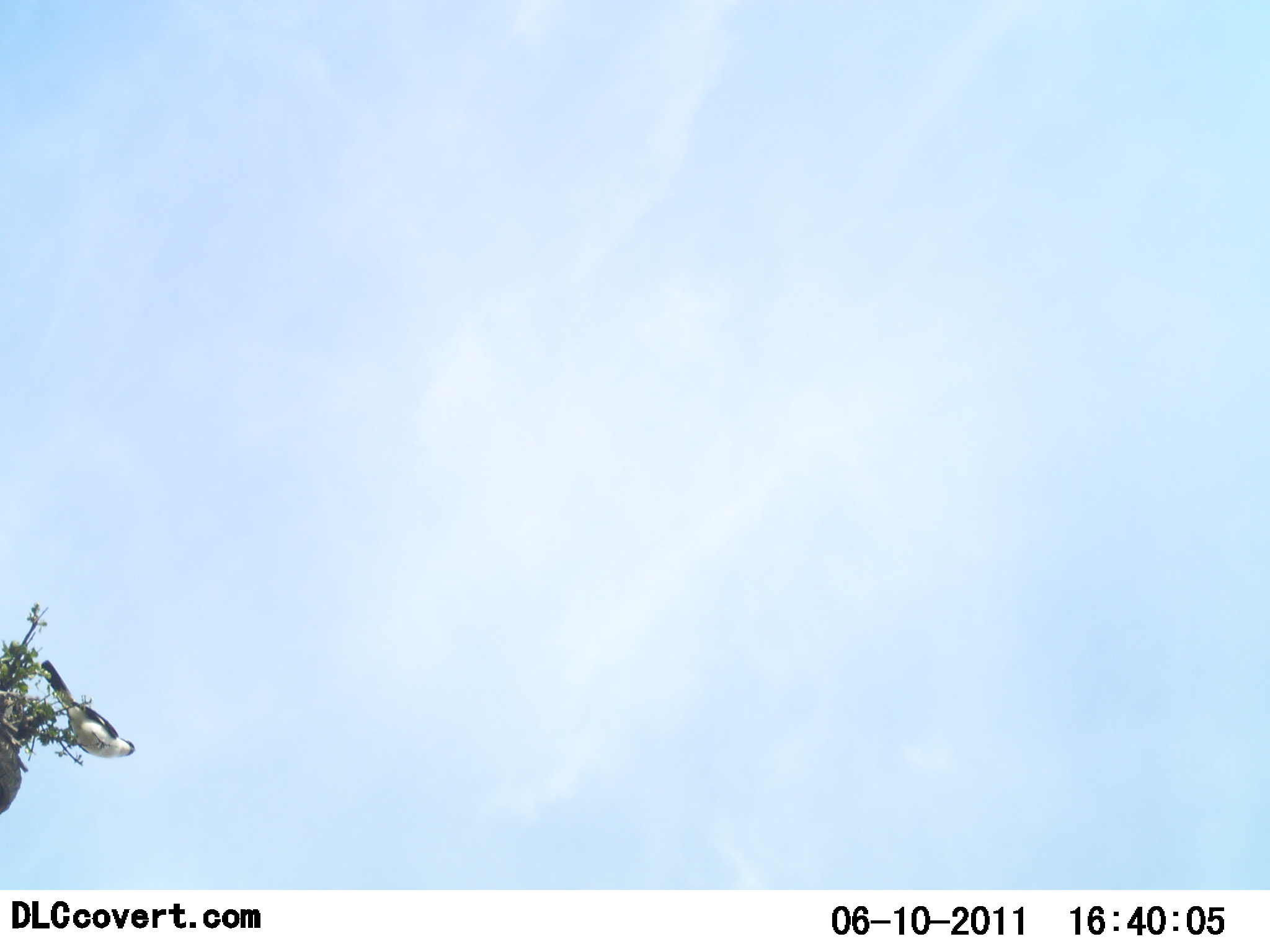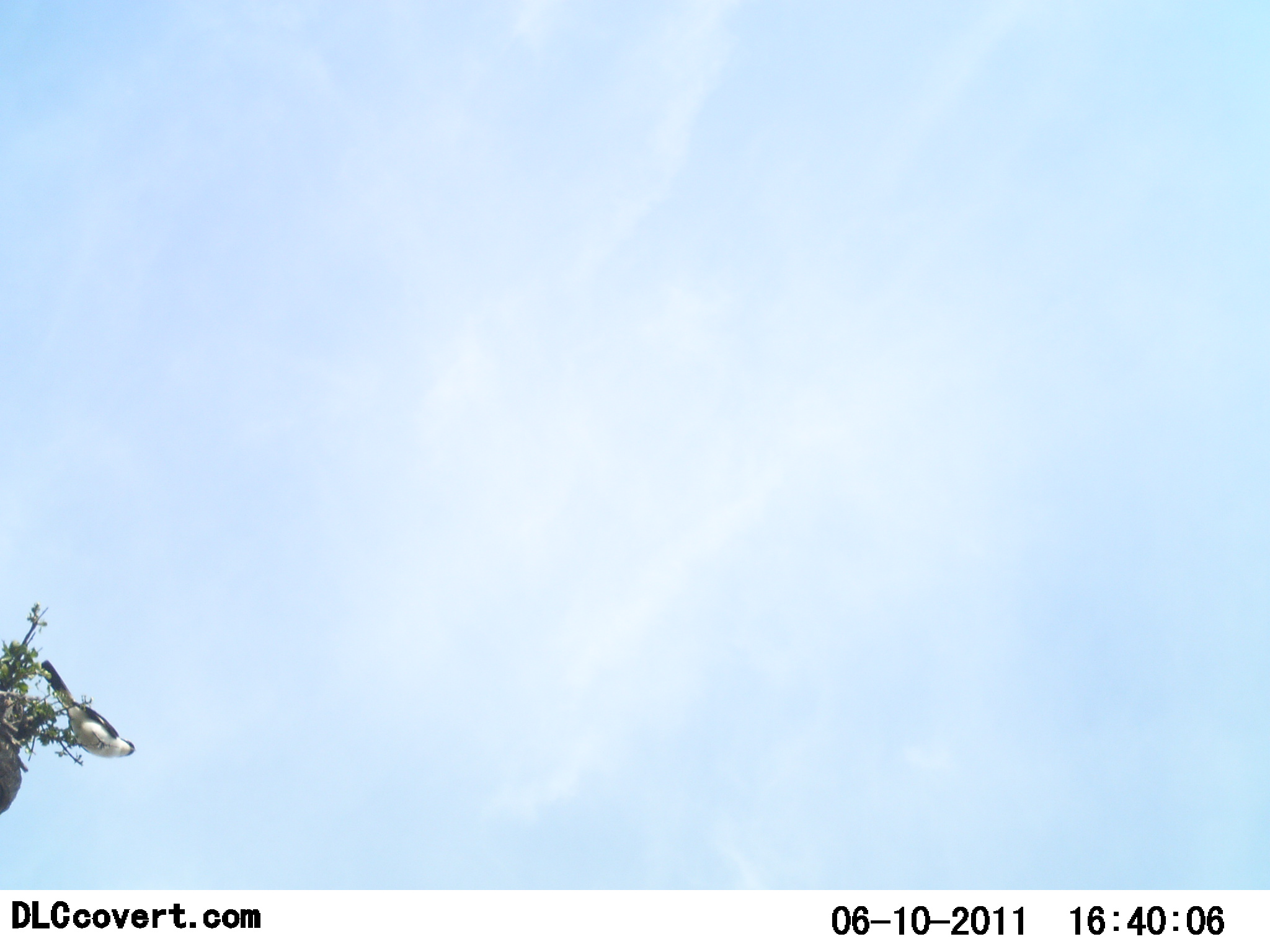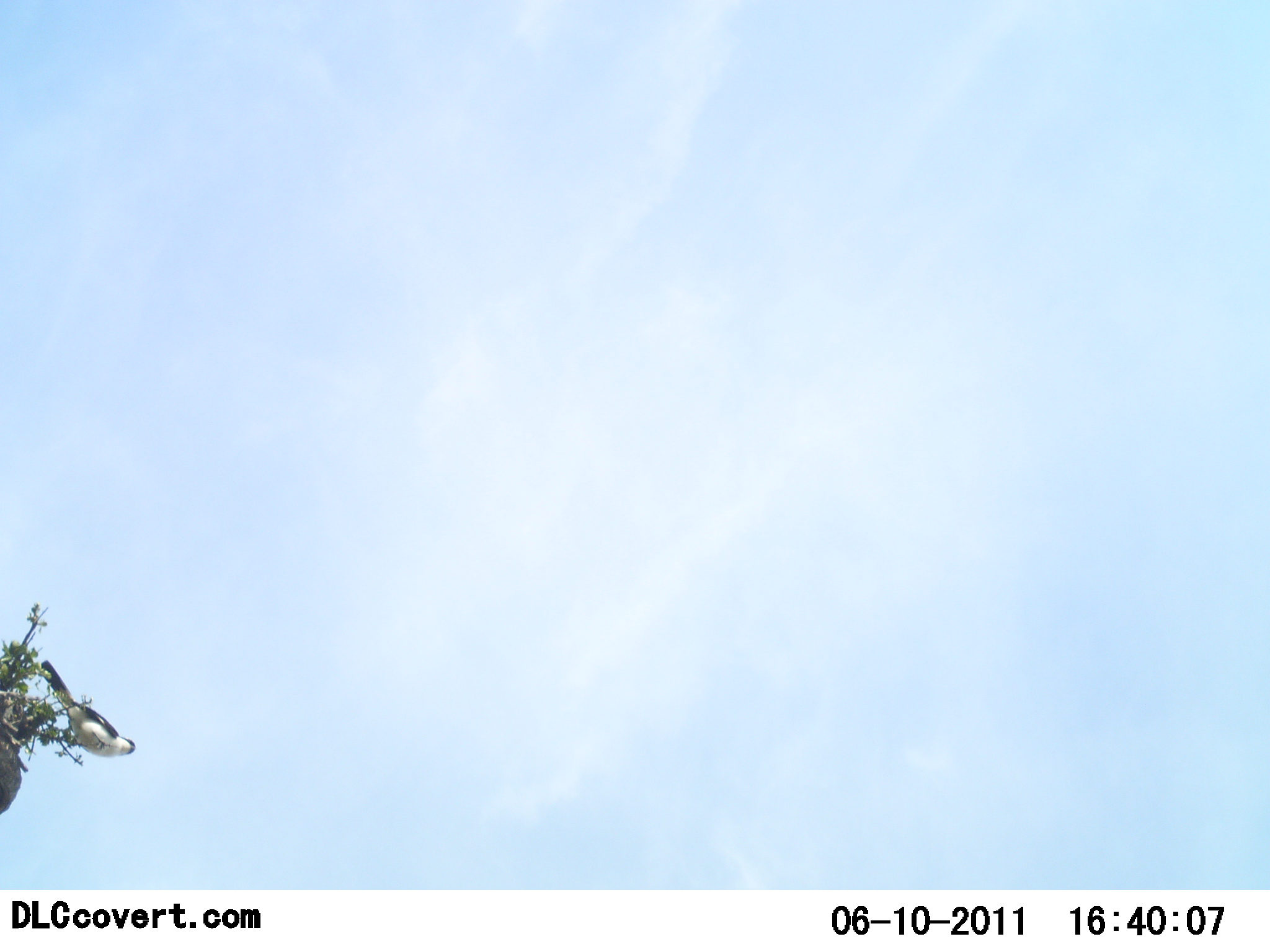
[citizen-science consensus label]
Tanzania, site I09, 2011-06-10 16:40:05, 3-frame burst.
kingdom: Animalia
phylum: Chordata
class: Aves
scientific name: Aves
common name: bird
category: otherbird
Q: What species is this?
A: Otherbird (bird) (Aves).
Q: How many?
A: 1.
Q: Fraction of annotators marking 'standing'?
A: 55%.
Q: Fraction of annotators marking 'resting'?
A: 36%.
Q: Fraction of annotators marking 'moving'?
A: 9%.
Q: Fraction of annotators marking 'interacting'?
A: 0%.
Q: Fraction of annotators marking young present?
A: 0%.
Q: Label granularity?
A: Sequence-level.